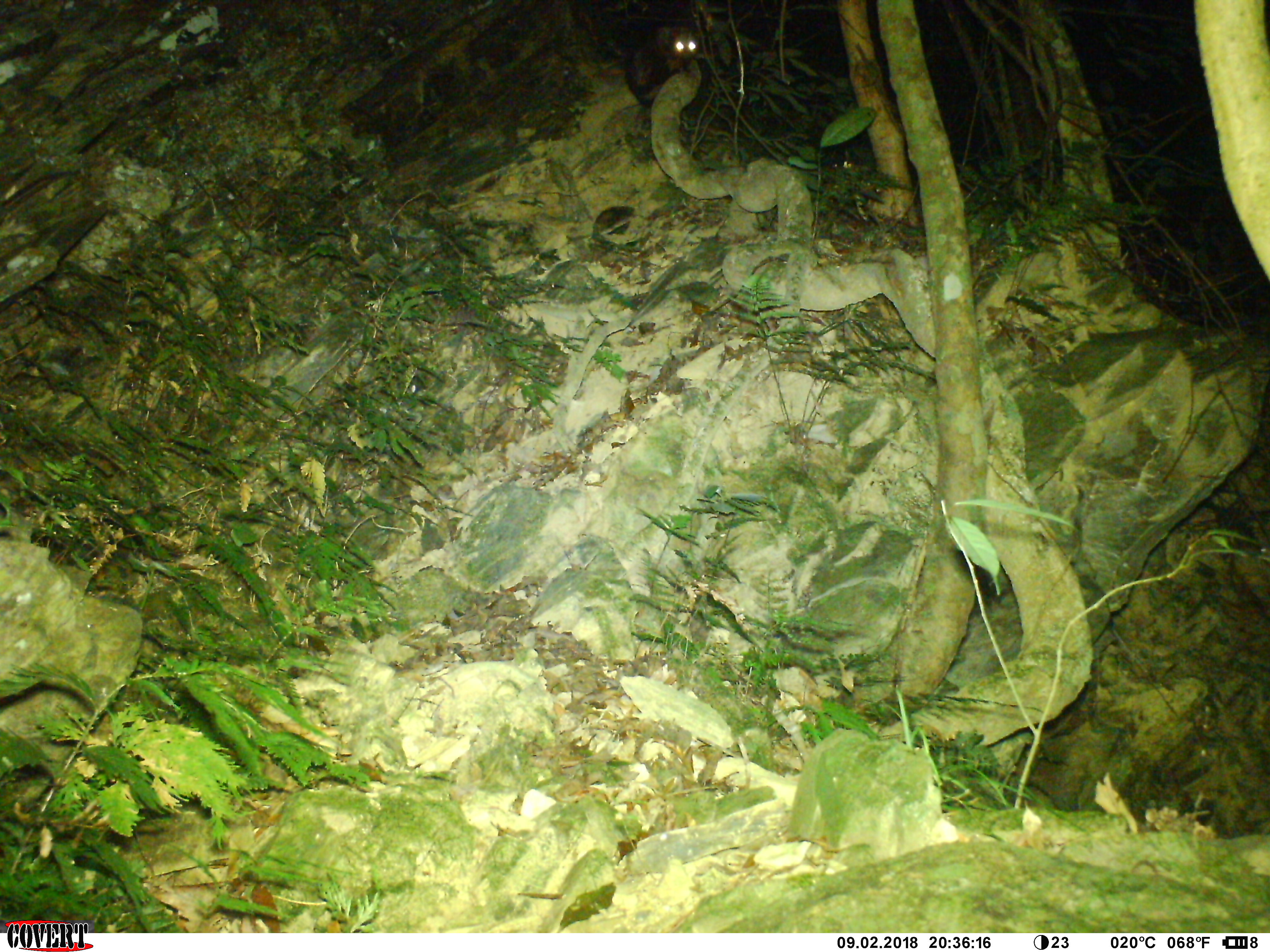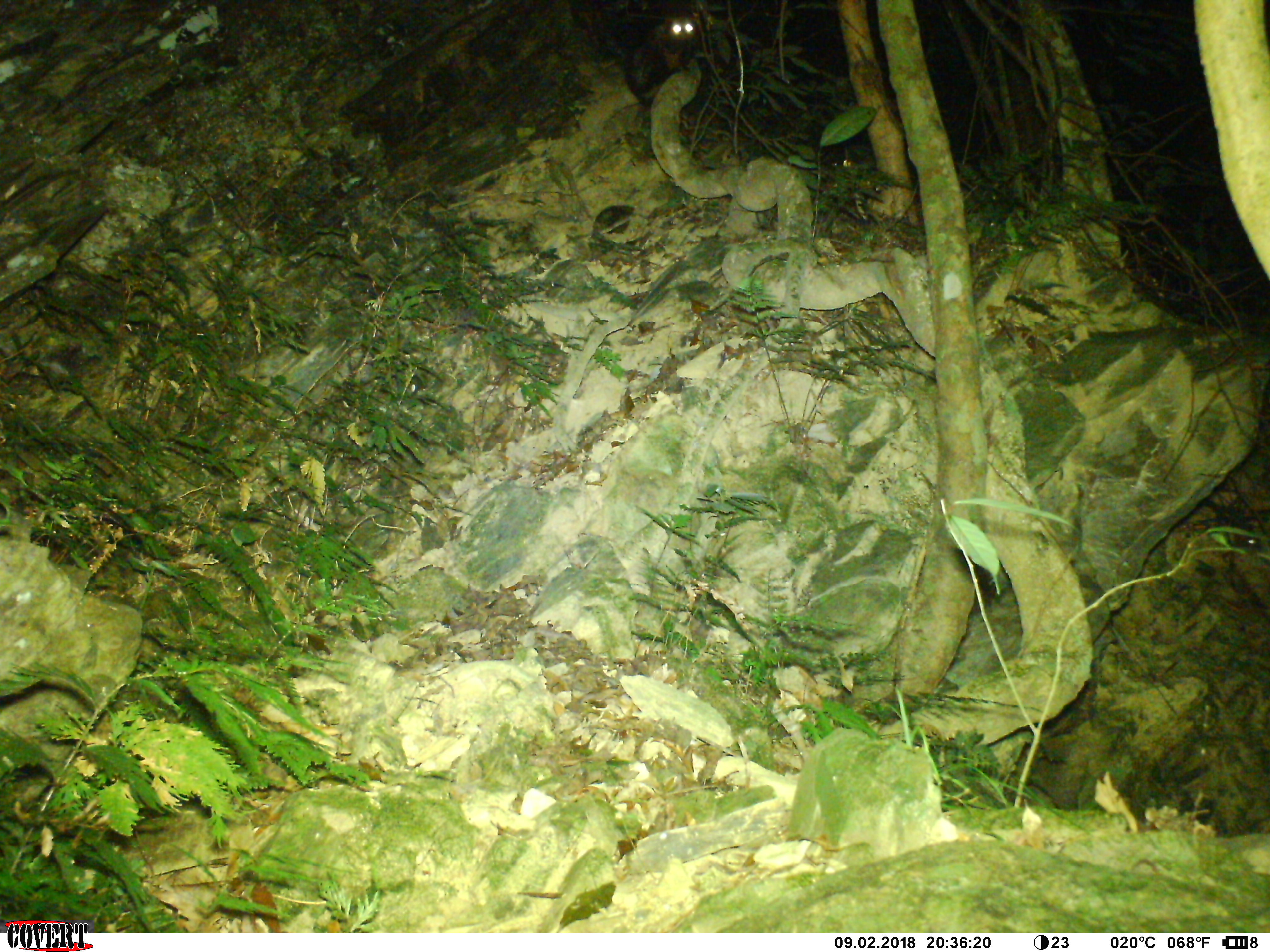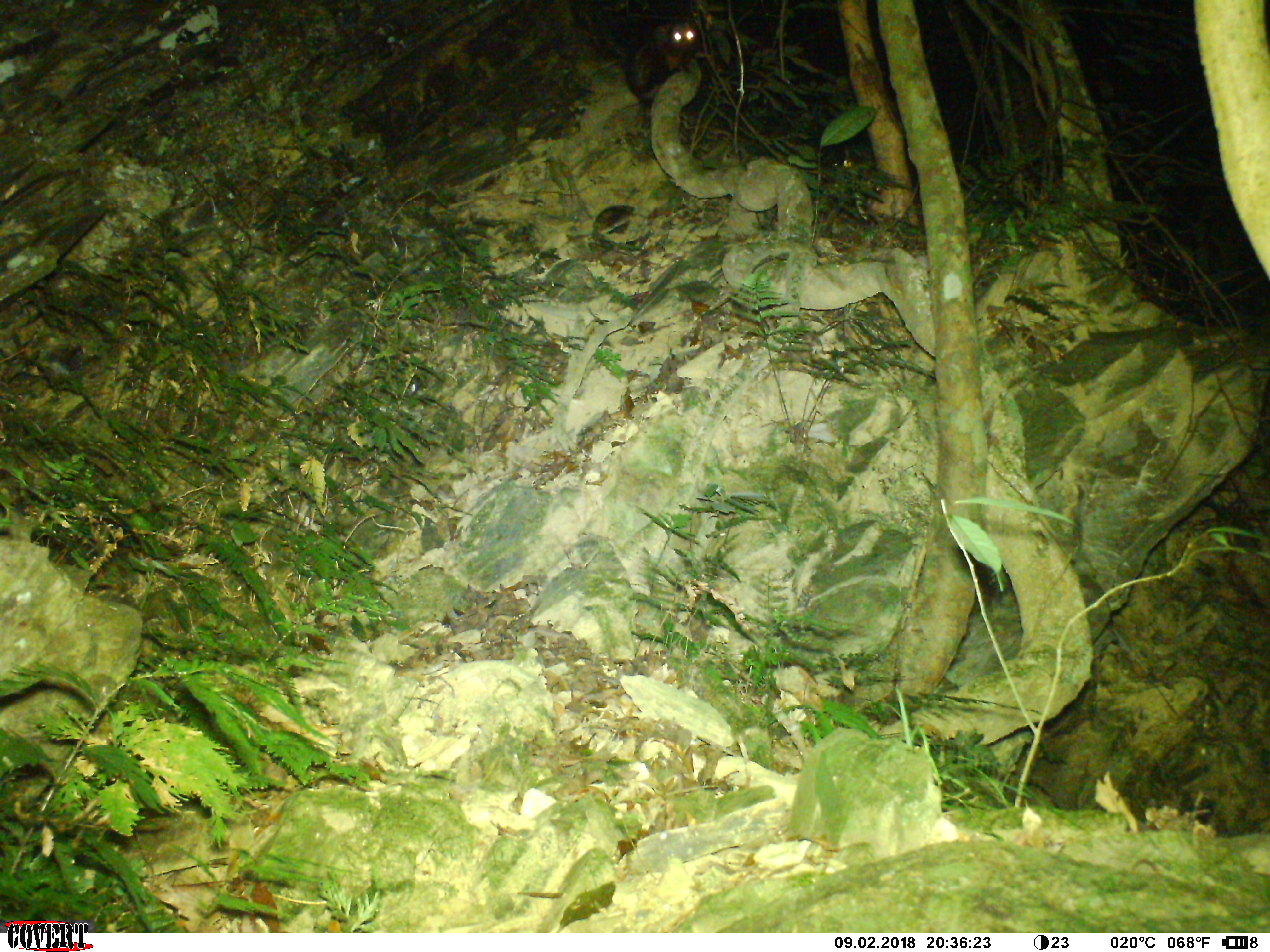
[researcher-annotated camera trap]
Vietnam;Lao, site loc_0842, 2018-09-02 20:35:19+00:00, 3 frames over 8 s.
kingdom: Animalia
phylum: Chordata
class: Mammalia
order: Rodentia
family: Sciuridae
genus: Petaurista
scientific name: Petaurista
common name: giant flying squirrel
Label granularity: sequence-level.